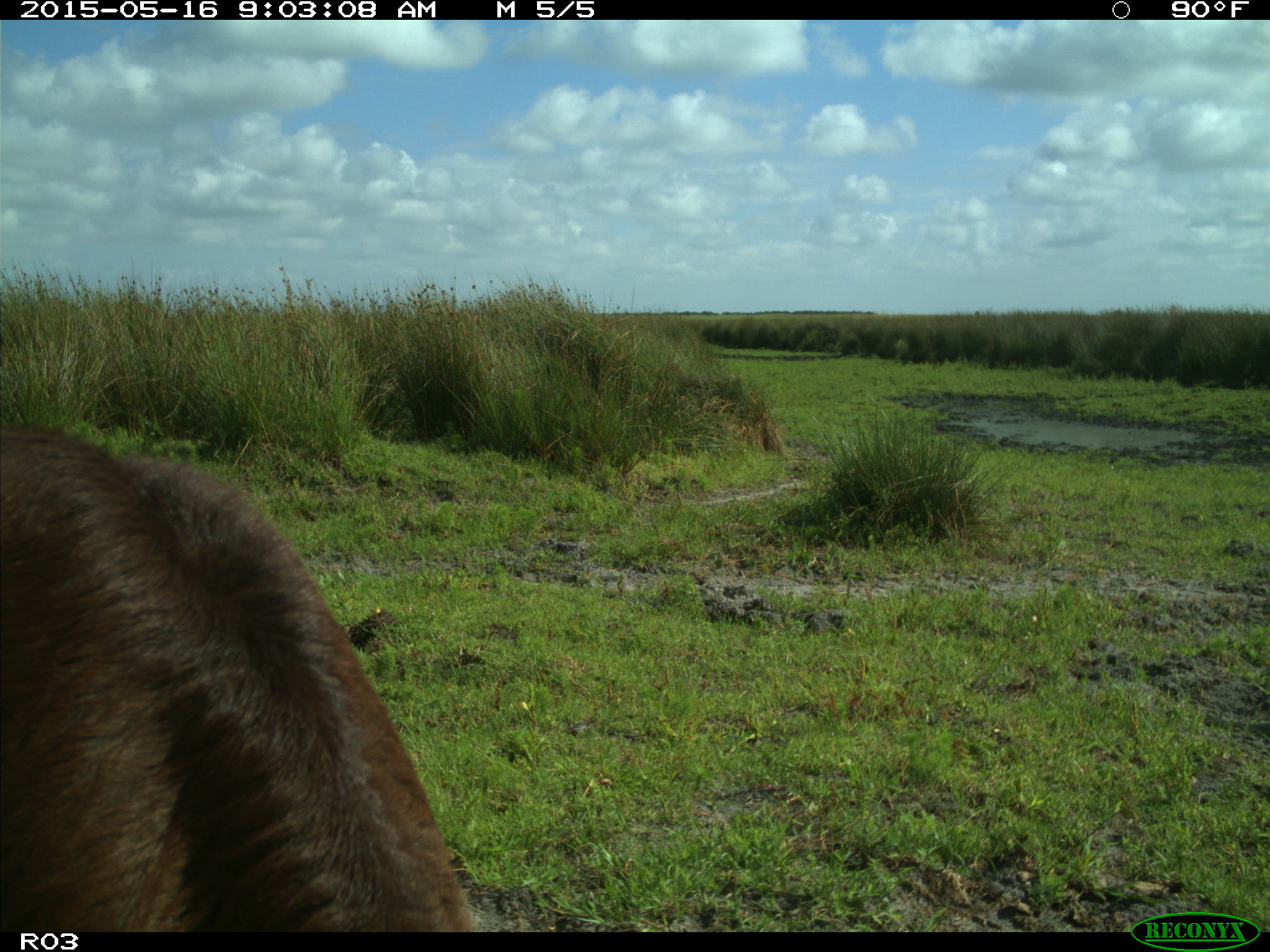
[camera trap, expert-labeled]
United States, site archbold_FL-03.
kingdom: Animalia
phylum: Chordata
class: Mammalia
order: Artiodactyla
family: Bovidae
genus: Bos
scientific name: Bos taurus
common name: domestic cow